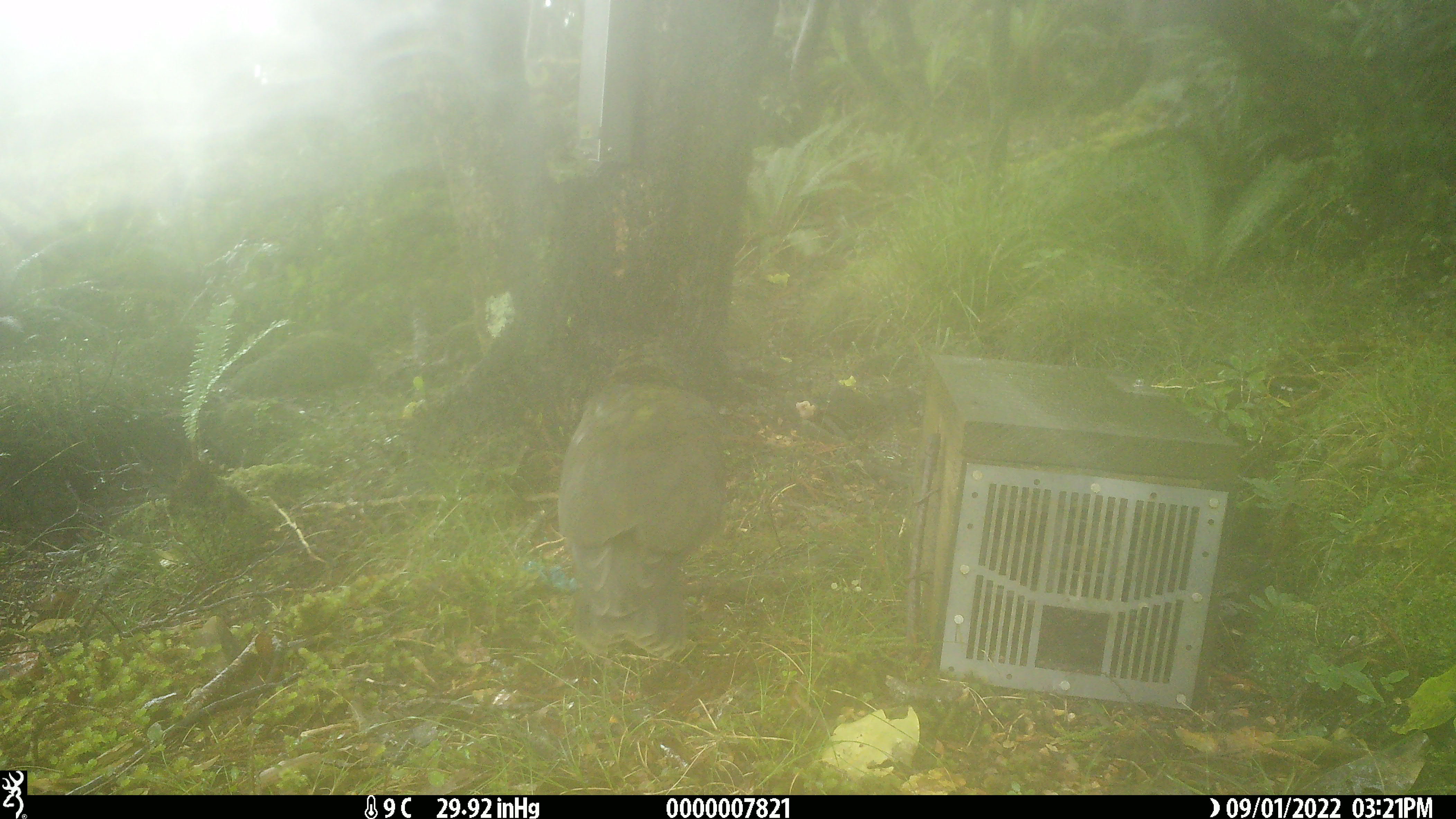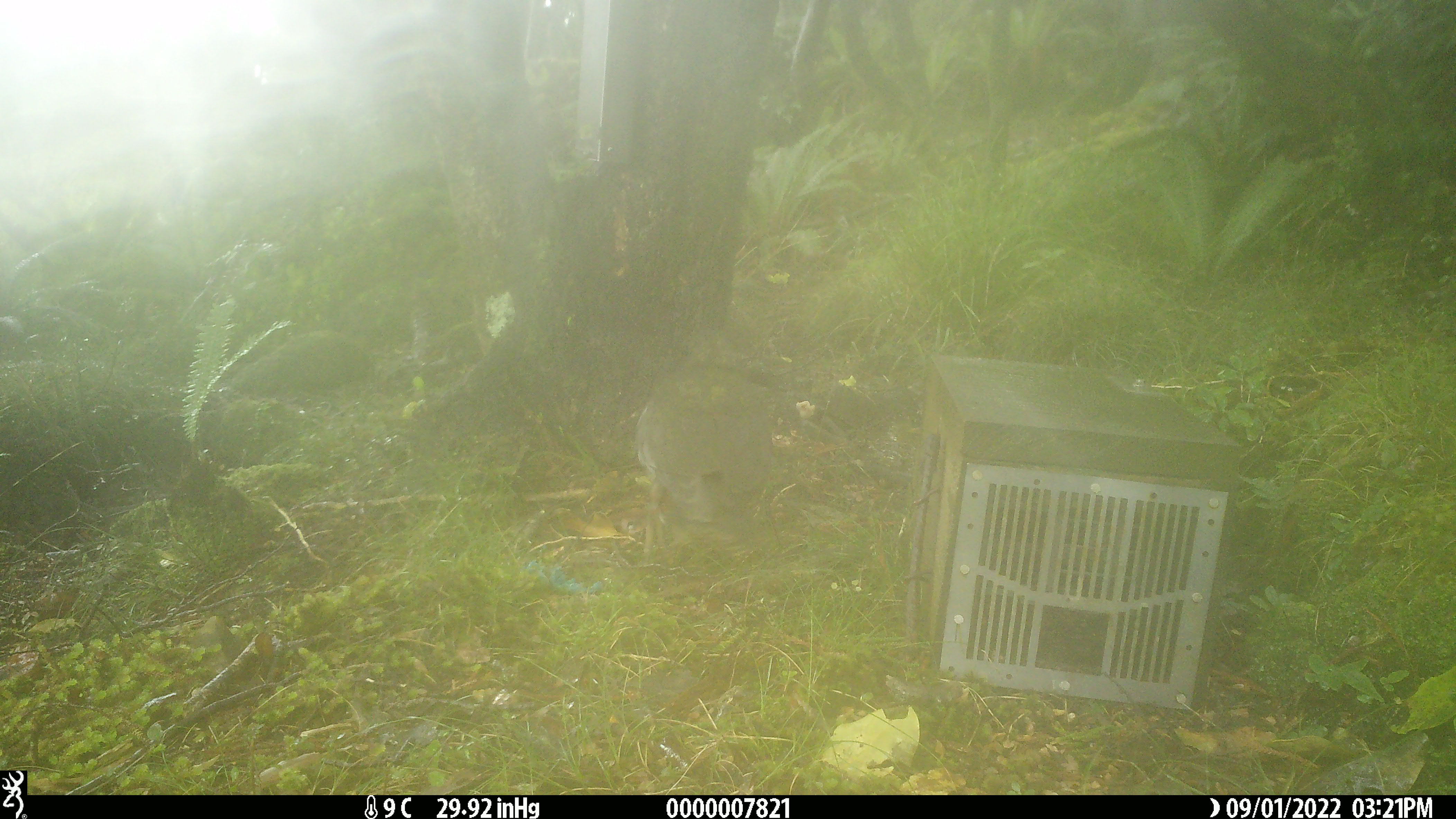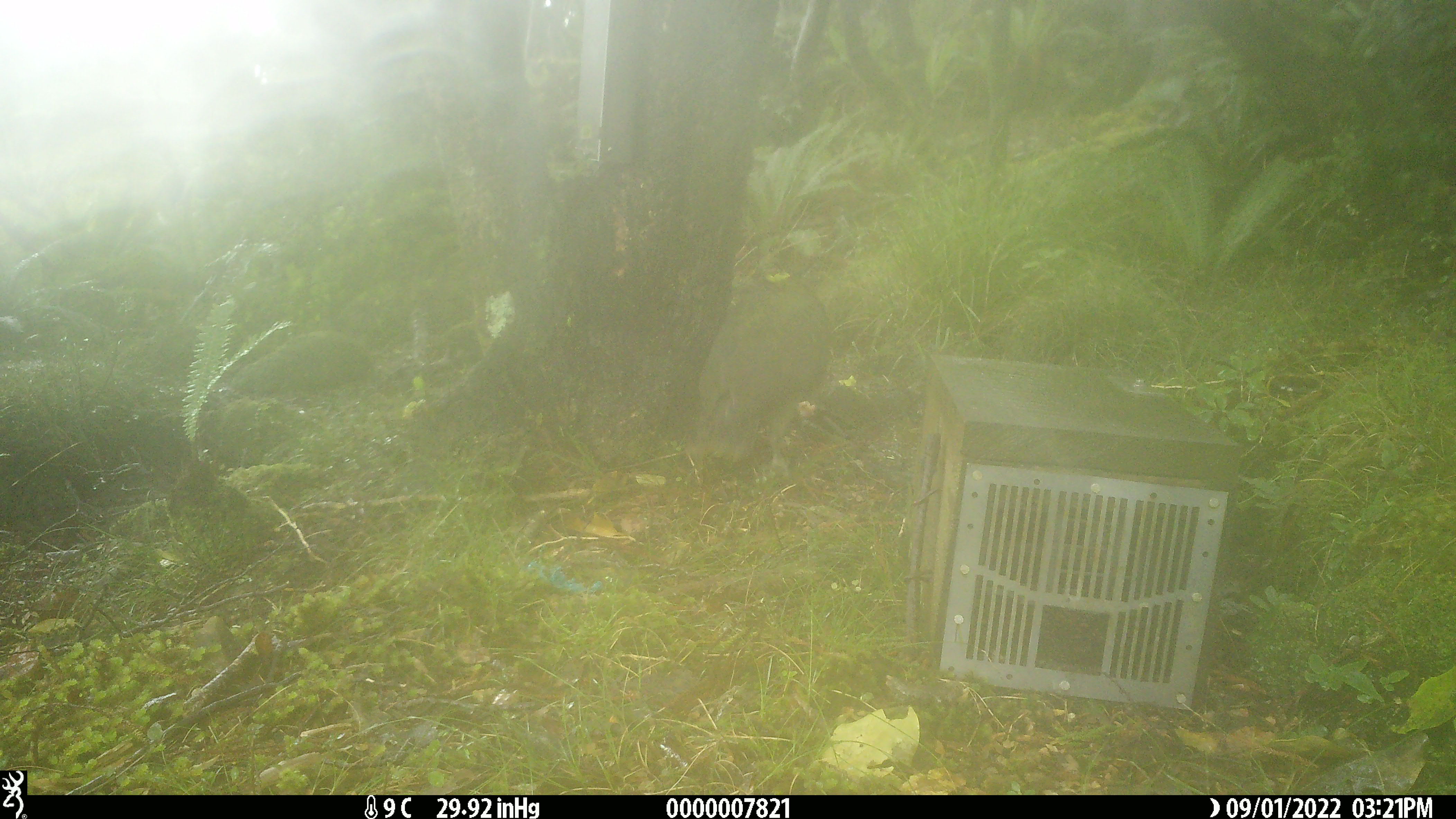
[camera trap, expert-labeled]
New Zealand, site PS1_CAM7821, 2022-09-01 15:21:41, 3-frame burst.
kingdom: Animalia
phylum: Chordata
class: Aves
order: Psittaciformes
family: Strigopidae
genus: Nestor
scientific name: Nestor notabilis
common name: kea